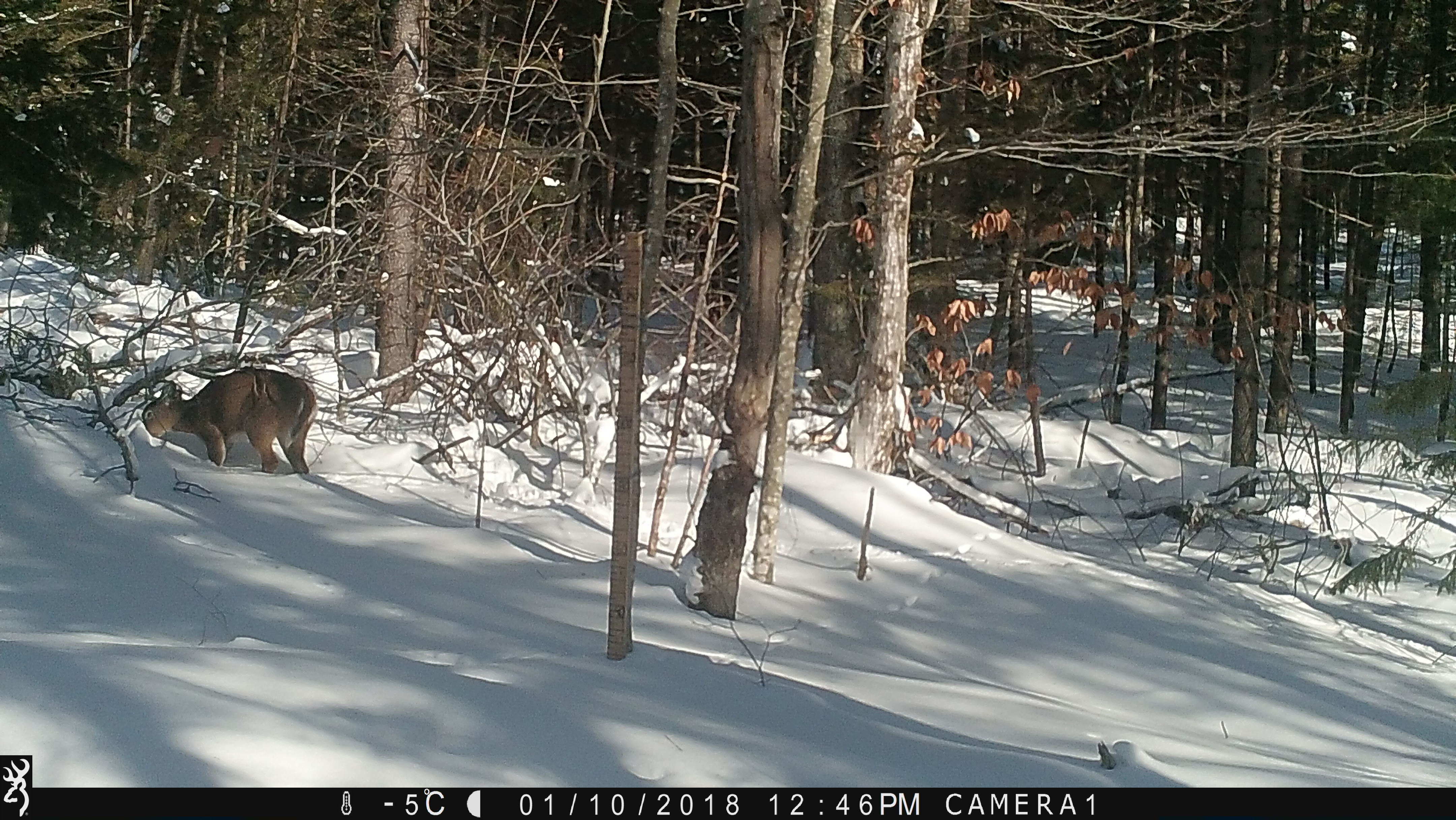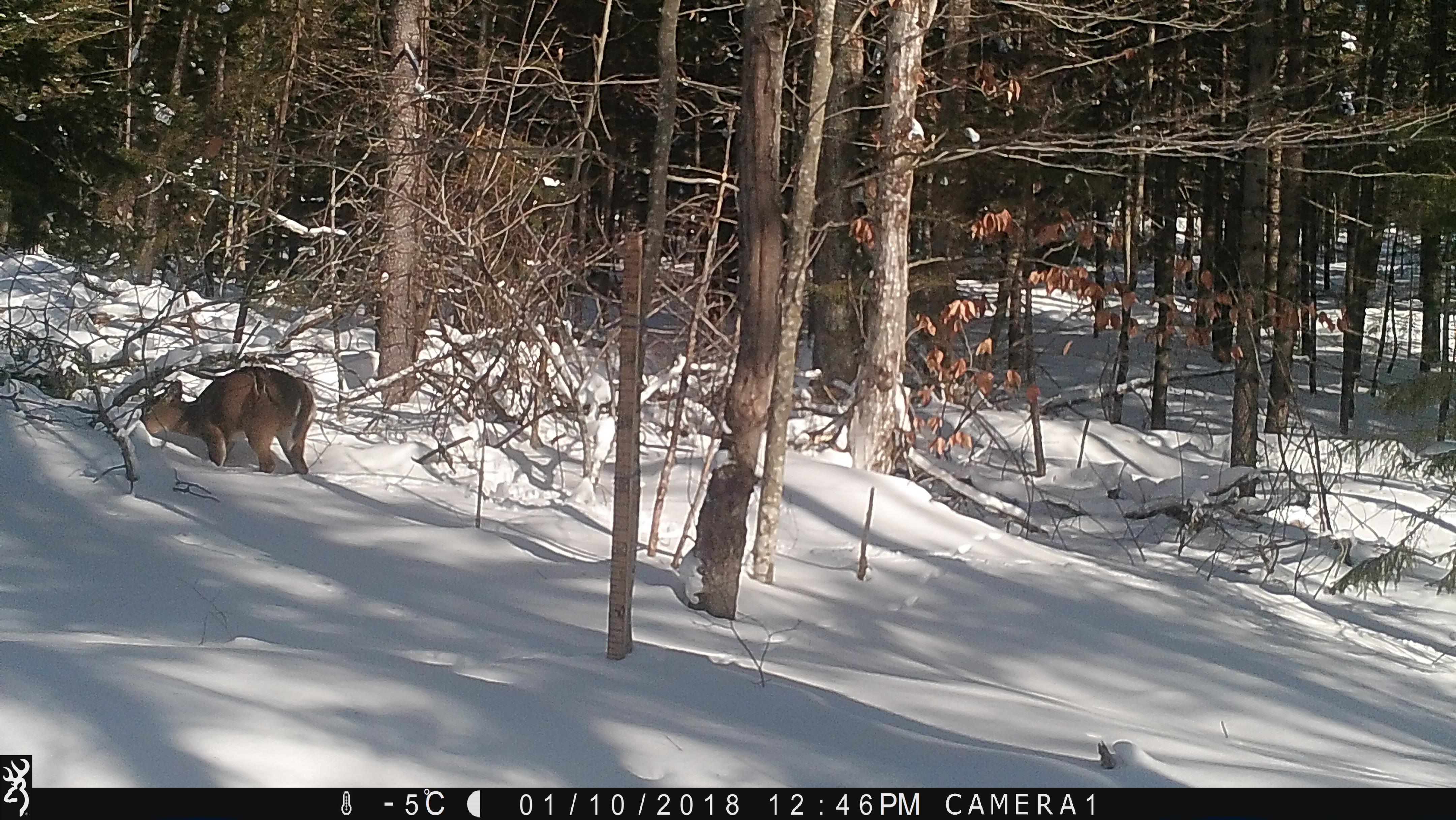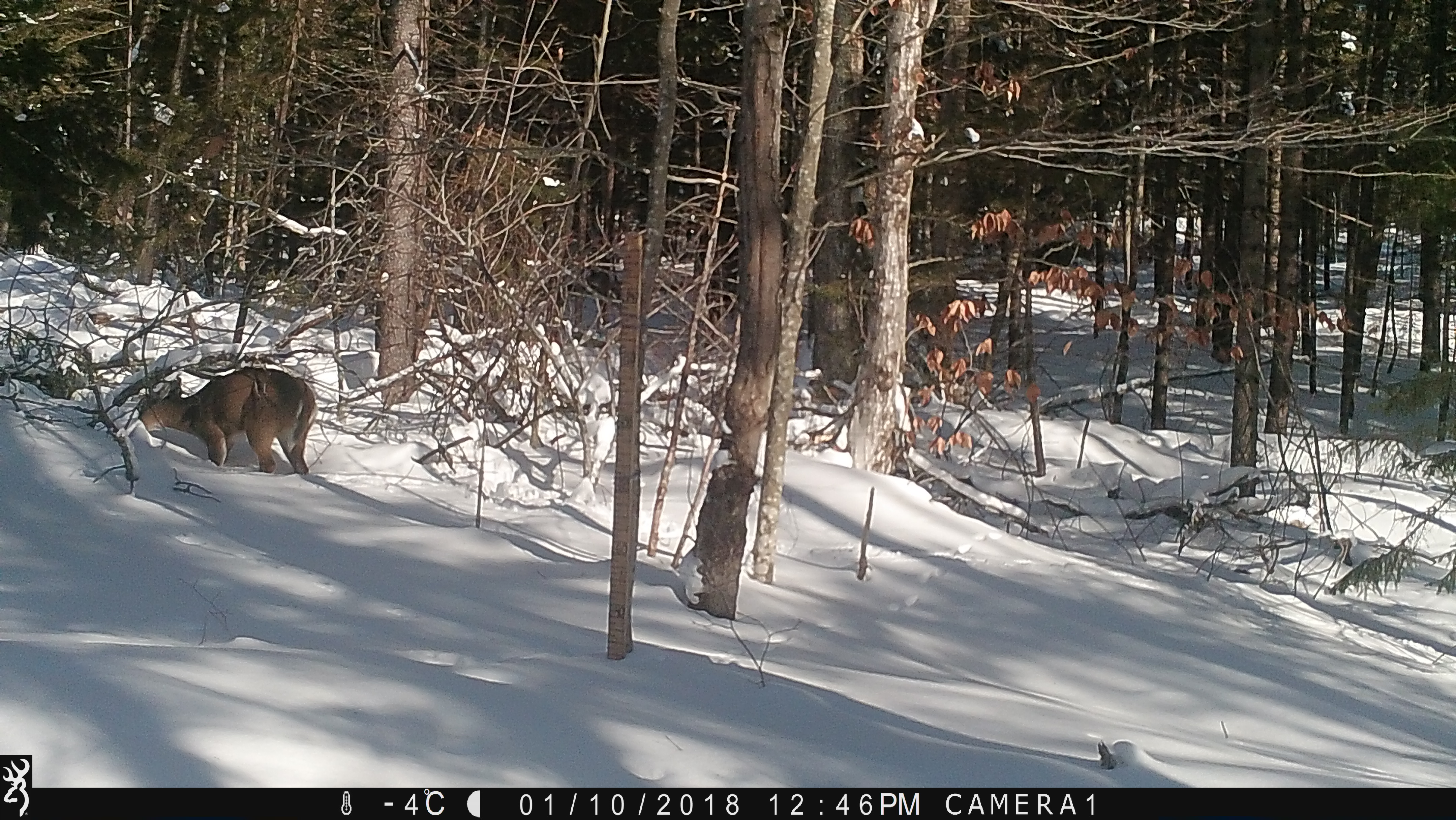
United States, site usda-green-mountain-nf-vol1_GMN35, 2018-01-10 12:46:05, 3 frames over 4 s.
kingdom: Animalia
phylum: Chordata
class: Mammalia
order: Artiodactyla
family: Cervidae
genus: Odocoileus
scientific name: Odocoileus virginianus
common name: white-tailed deer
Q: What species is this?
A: White-tailed deer (Odocoileus virginianus).